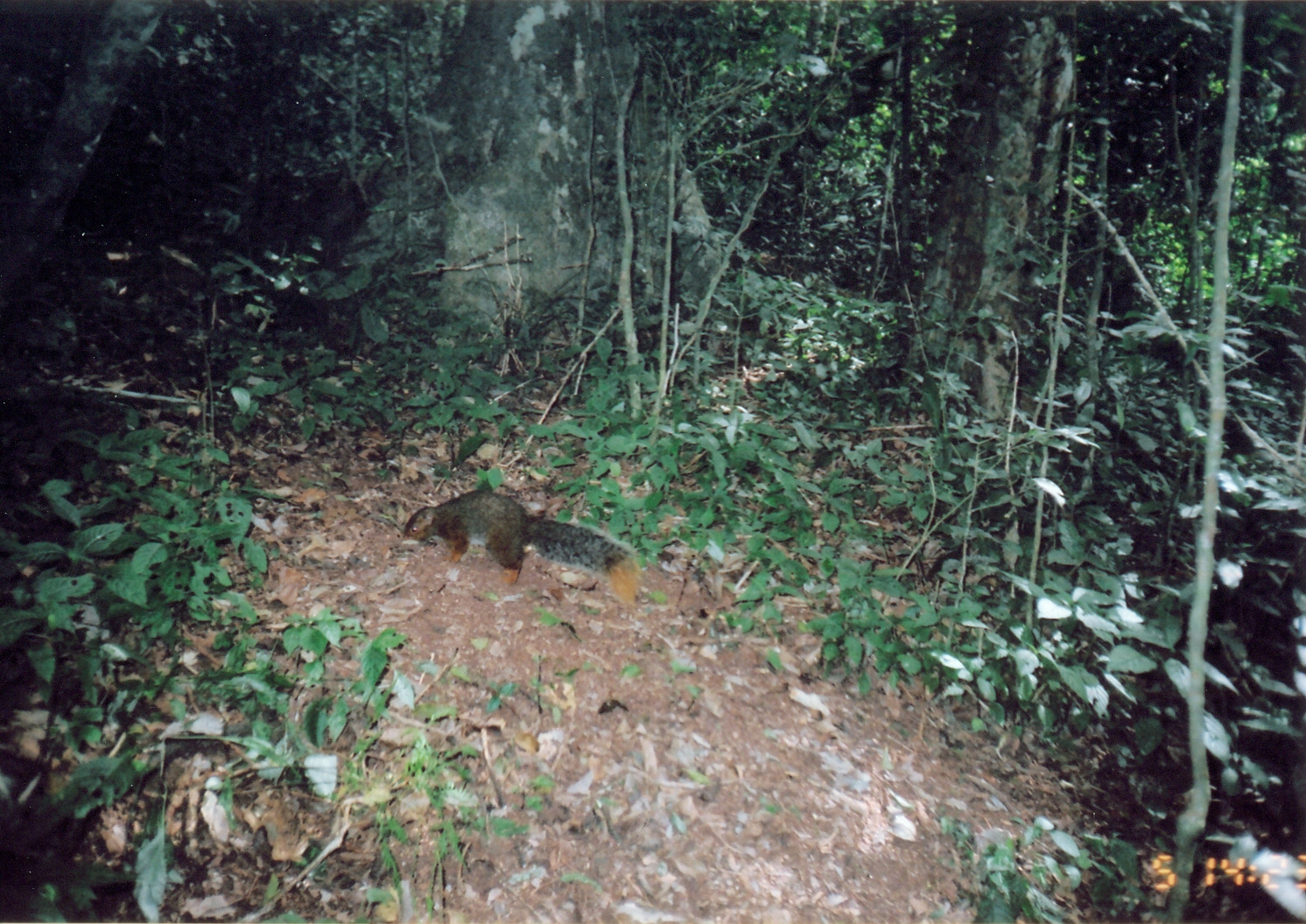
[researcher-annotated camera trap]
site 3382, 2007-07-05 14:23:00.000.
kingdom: Animalia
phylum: Chordata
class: Mammalia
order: Rodentia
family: Sciuridae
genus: Paraxerus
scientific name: Paraxerus vexillarius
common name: swynnerton's bush squirrel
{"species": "Paraxerus vexillarius (swynnerton's bush squirrel)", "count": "1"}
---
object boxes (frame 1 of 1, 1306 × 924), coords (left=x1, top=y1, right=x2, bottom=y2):
paraxerus vexillarius: (left=402, top=489, right=642, bottom=604)